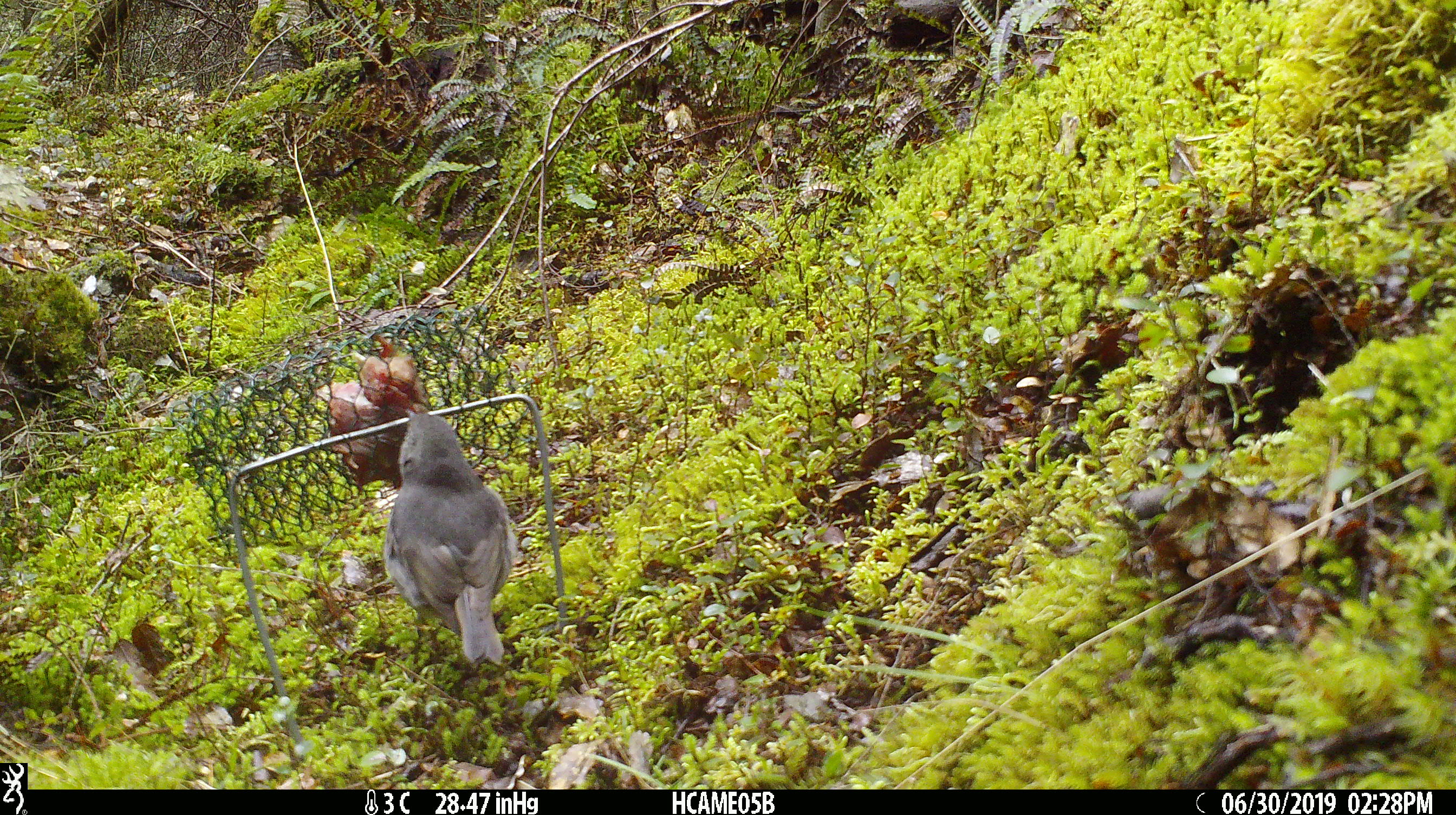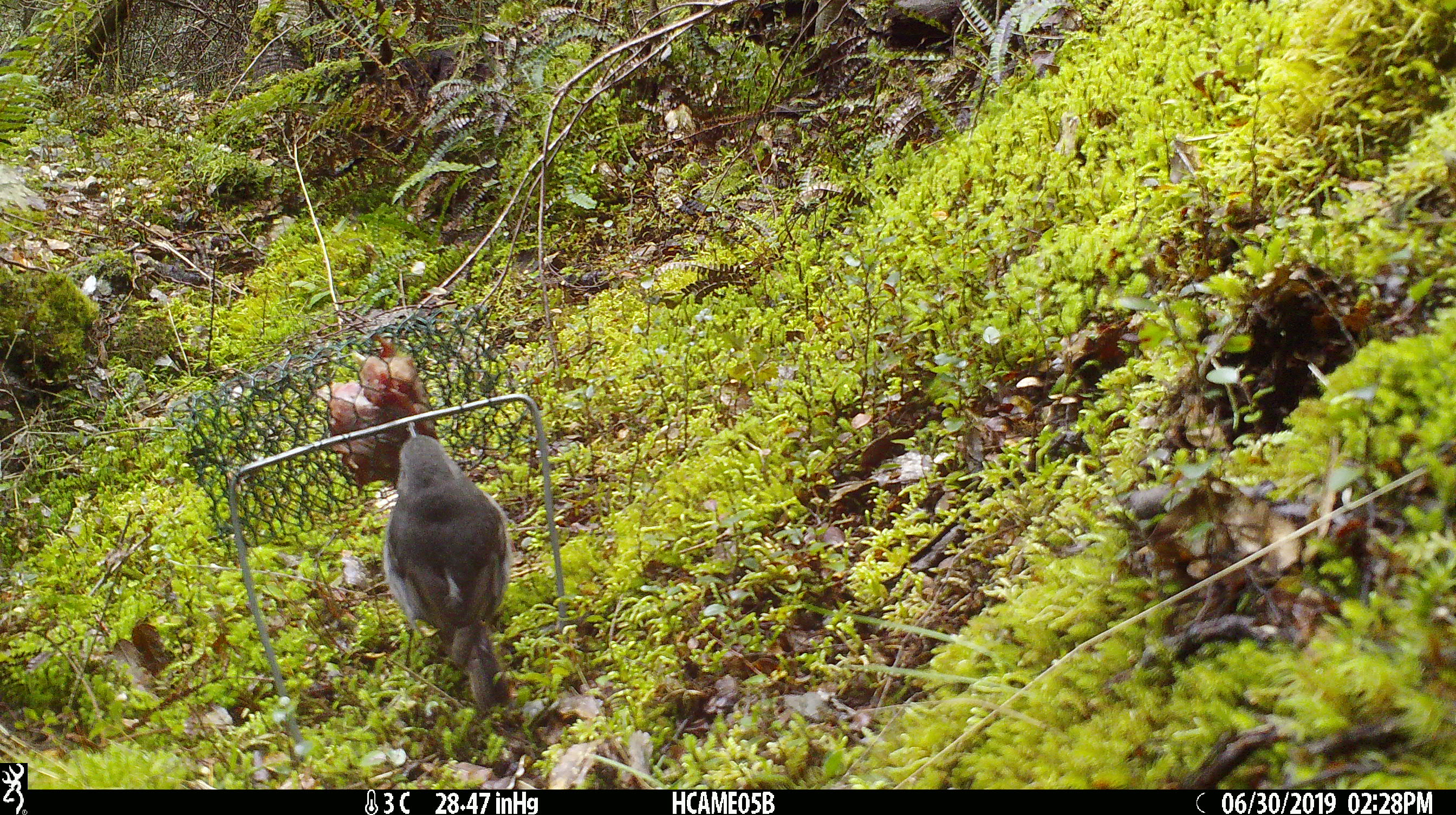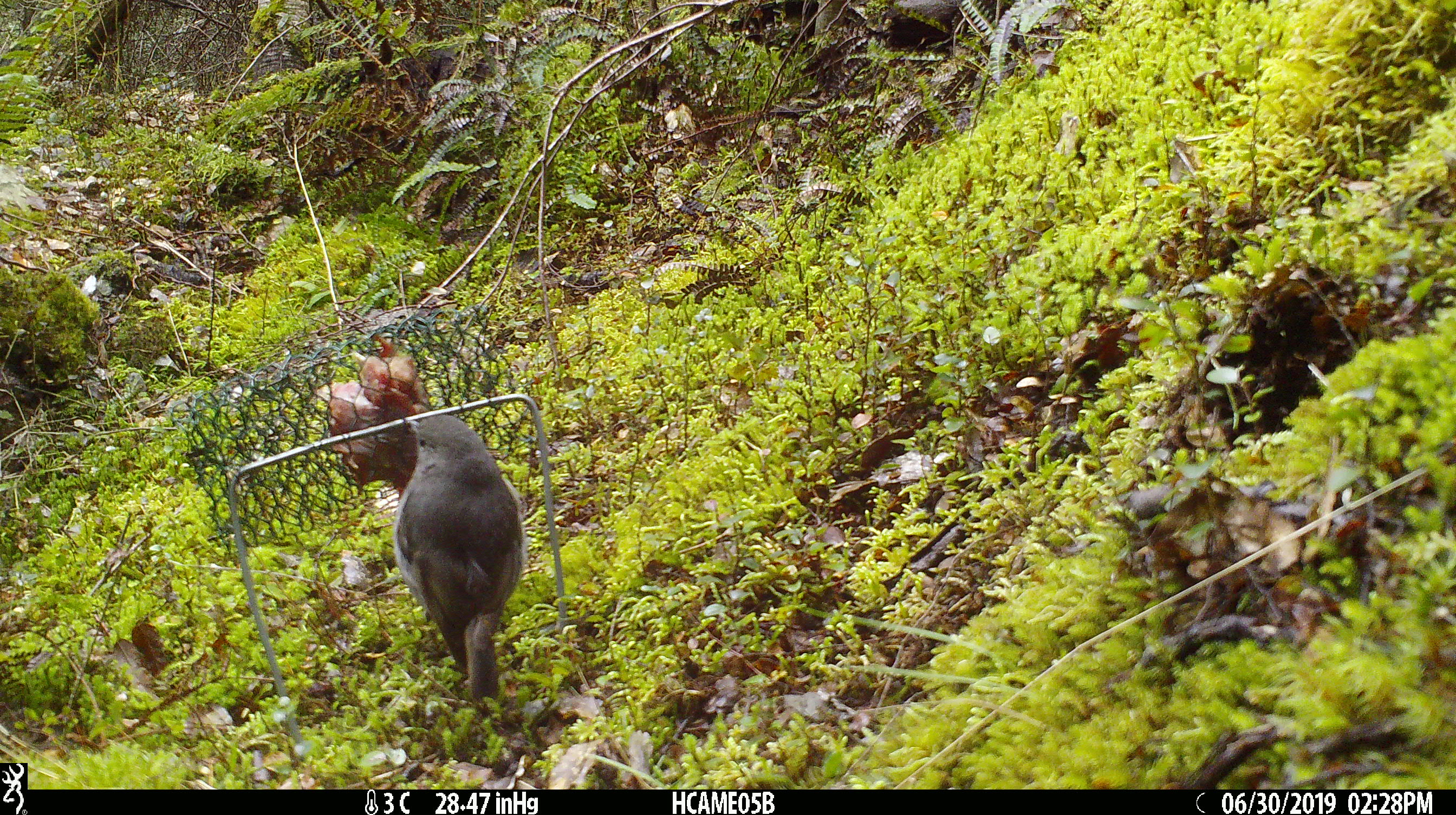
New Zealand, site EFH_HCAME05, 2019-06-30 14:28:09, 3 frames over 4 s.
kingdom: Animalia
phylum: Chordata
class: Aves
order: Passeriformes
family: Petroicidae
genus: Petroica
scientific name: Petroica australis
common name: new zealand robin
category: robin